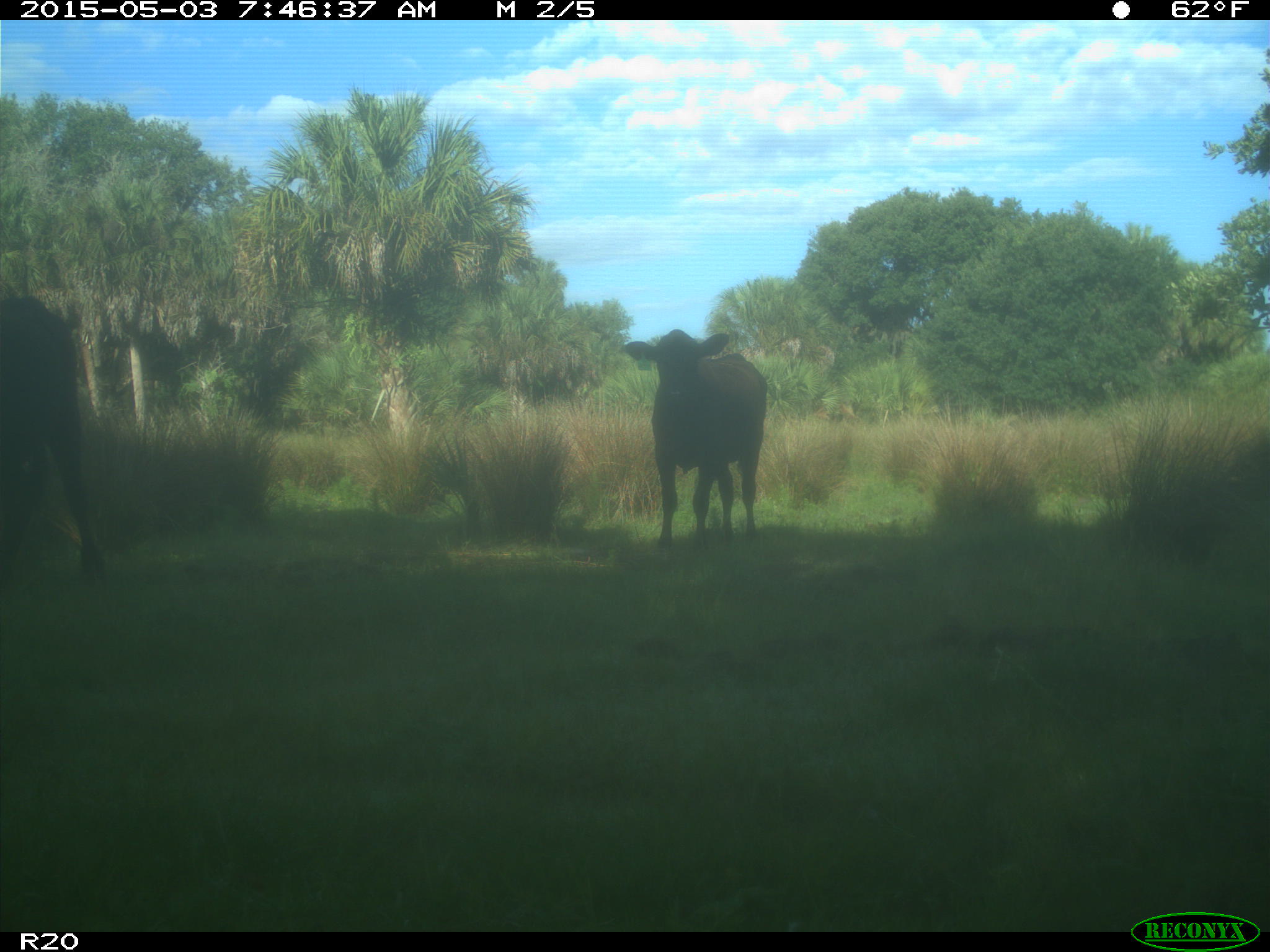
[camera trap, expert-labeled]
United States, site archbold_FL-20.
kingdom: Animalia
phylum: Chordata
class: Mammalia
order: Artiodactyla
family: Bovidae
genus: Bos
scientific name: Bos taurus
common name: domestic cow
Bos taurus (domestic cow).